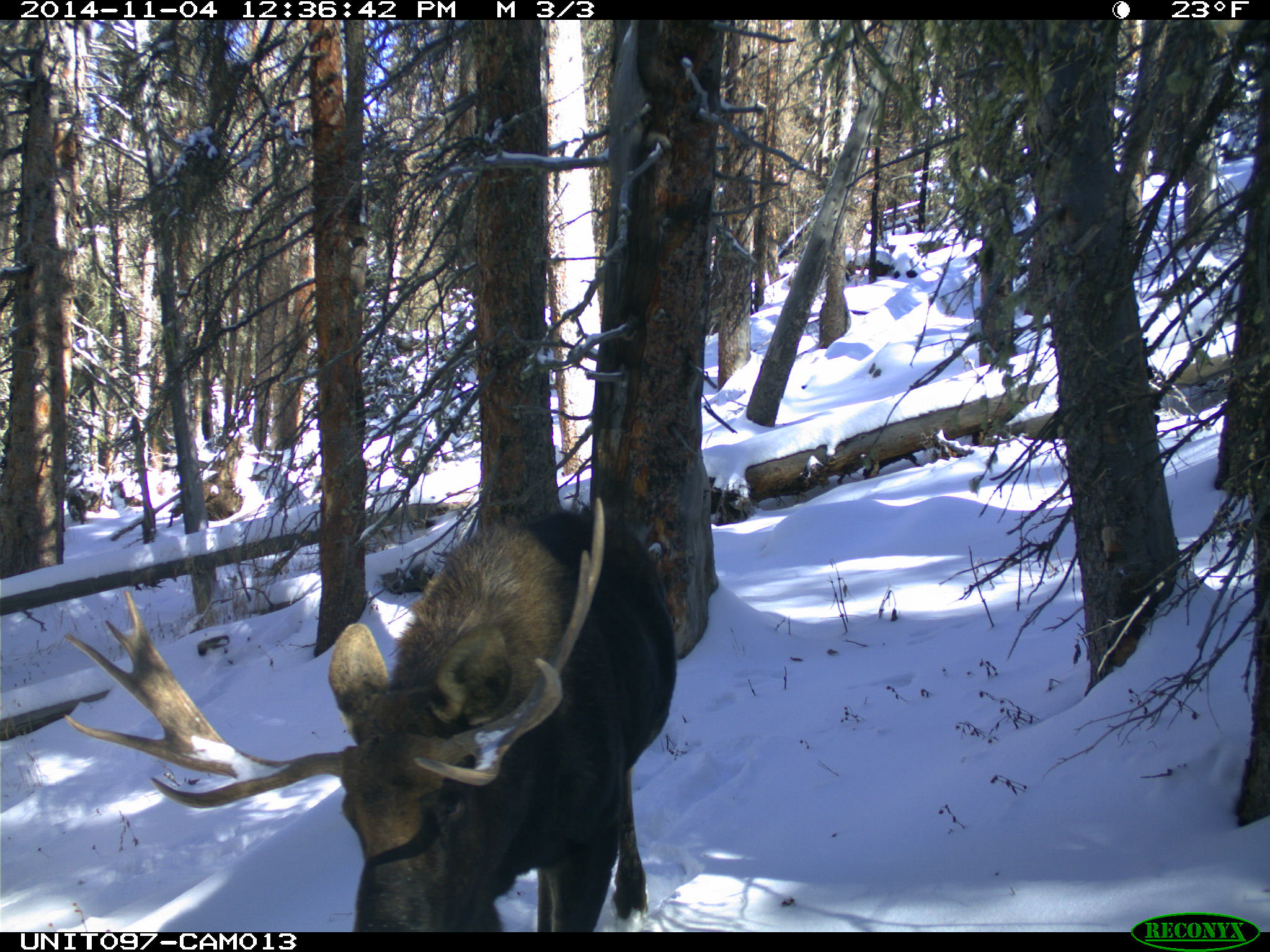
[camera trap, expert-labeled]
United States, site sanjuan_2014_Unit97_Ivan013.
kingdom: Animalia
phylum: Chordata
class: Mammalia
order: Artiodactyla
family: Cervidae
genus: Alces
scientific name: Alces alces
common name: moose